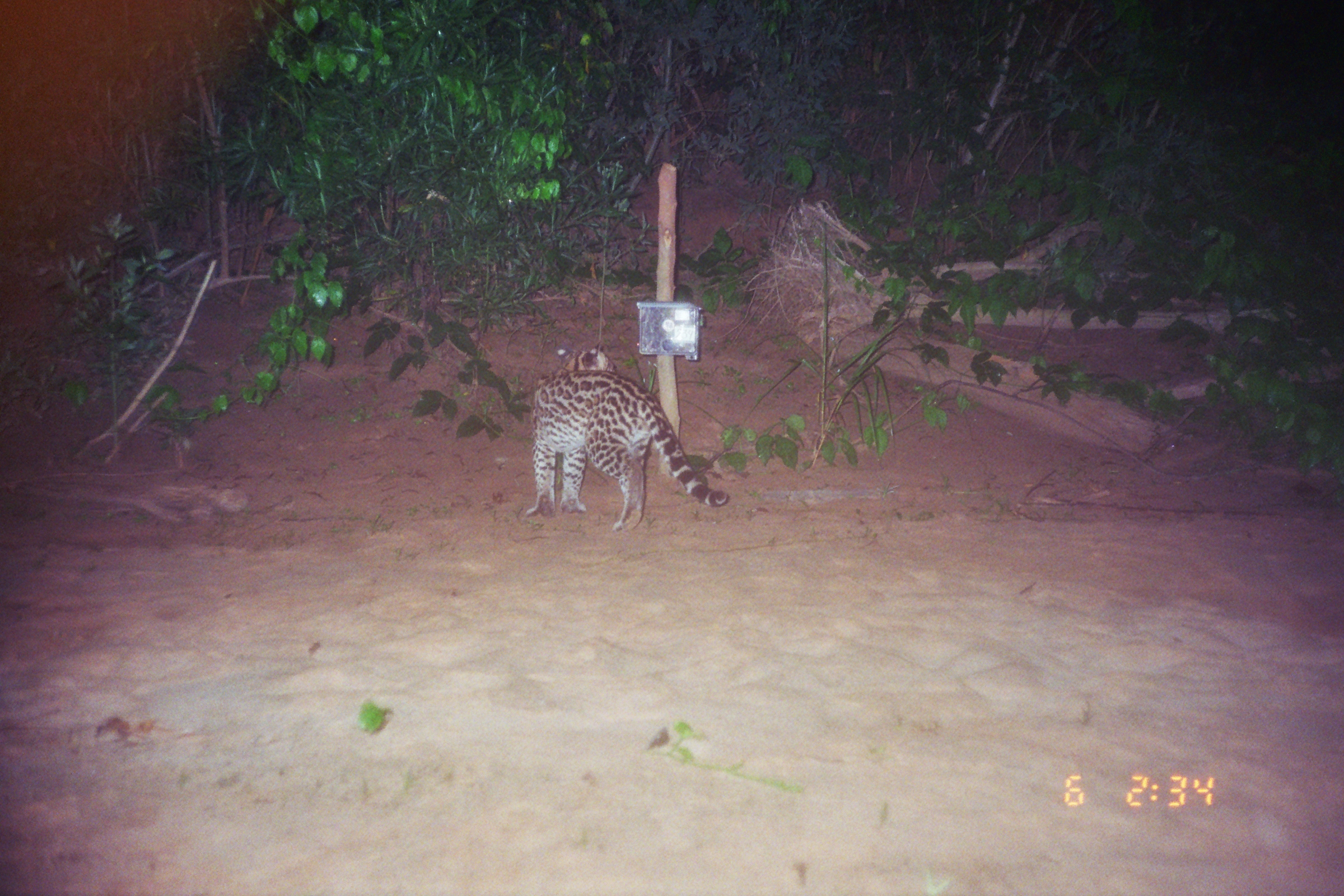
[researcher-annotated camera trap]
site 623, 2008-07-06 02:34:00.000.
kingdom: Animalia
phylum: Chordata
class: Mammalia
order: Carnivora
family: Felidae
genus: Leopardus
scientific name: Leopardus pardalis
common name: ocelot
Leopardus pardalis (ocelot).